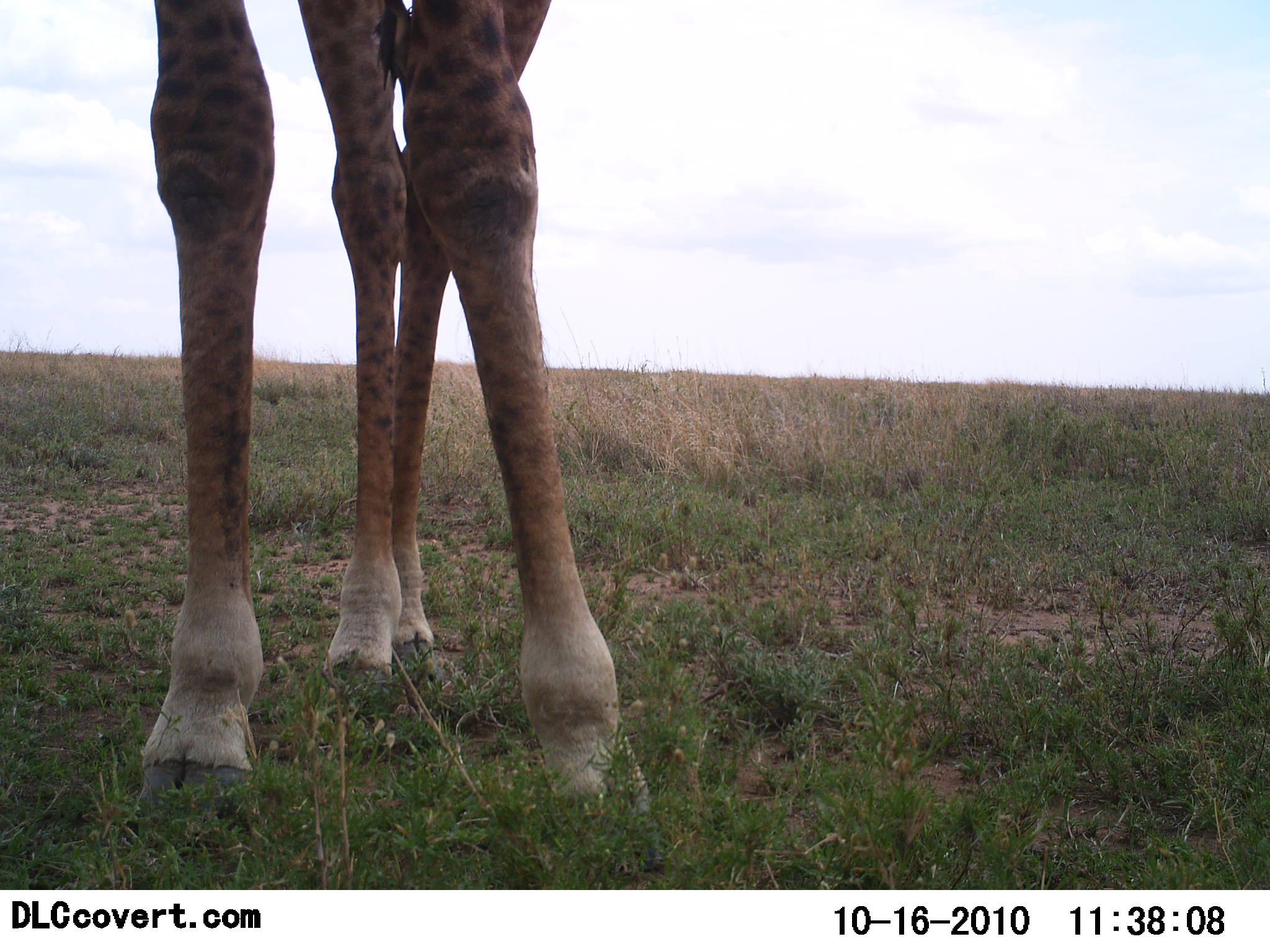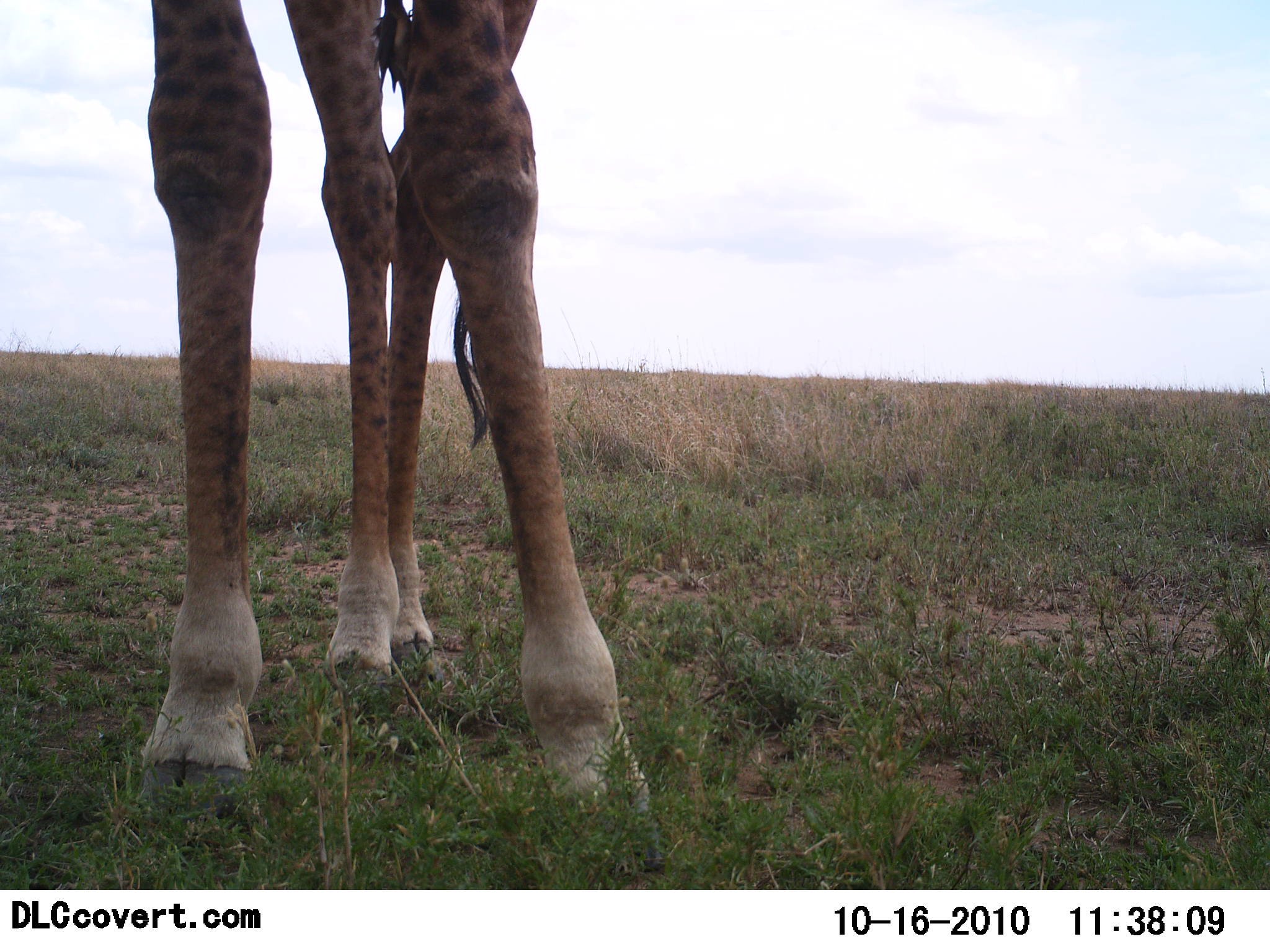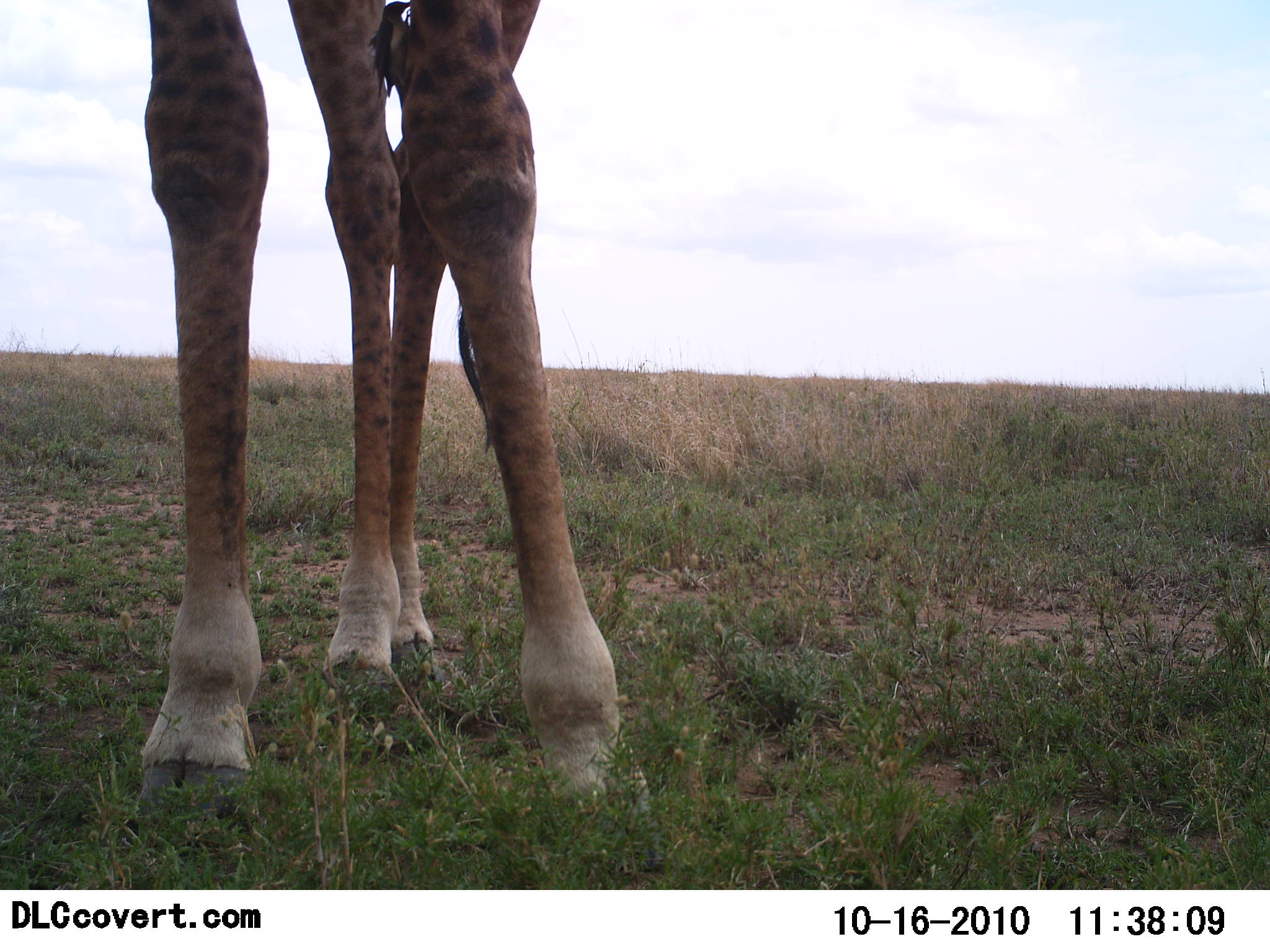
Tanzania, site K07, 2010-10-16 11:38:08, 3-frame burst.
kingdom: Animalia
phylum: Chordata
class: Mammalia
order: Artiodactyla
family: Giraffidae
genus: Giraffa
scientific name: Giraffa camelopardalis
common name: giraffe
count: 1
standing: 100%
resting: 0%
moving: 0%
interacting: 0%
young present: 0%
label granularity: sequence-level